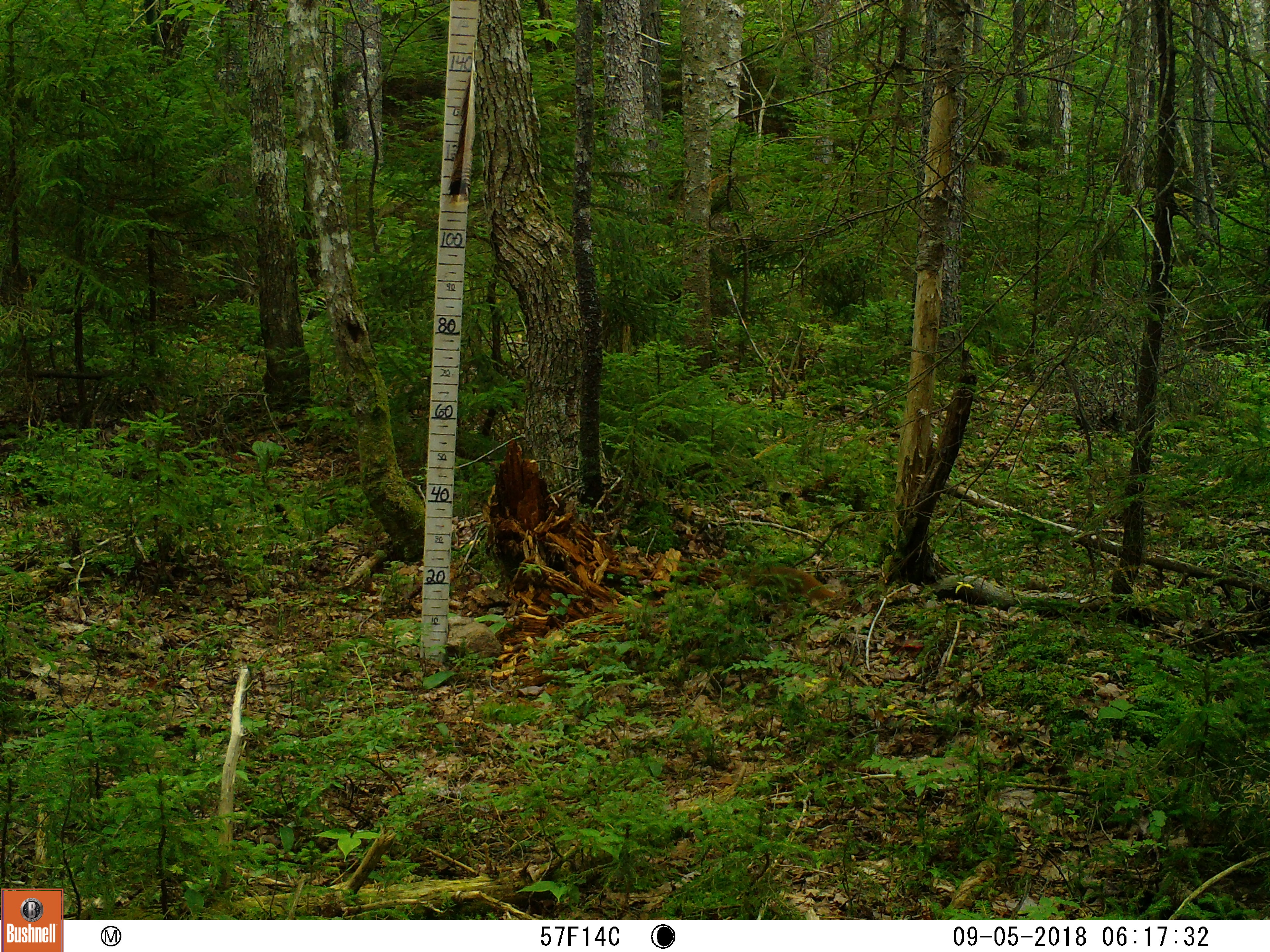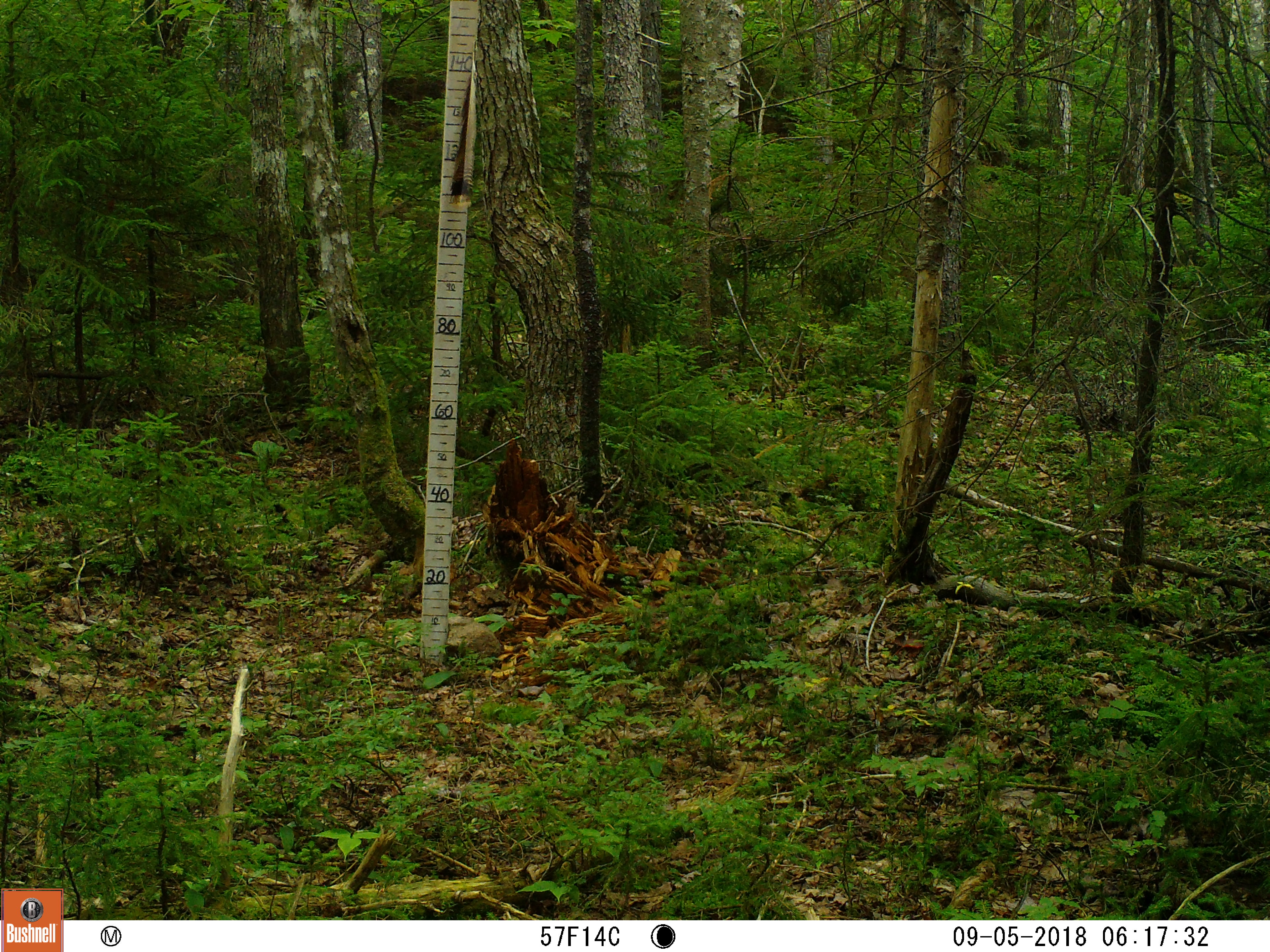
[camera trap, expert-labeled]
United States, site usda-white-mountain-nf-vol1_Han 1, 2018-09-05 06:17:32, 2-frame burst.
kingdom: Animalia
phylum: Chordata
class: Mammalia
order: Rodentia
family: Sciuridae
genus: Tamiasciurus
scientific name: Tamiasciurus hudsonicus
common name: red squirrel